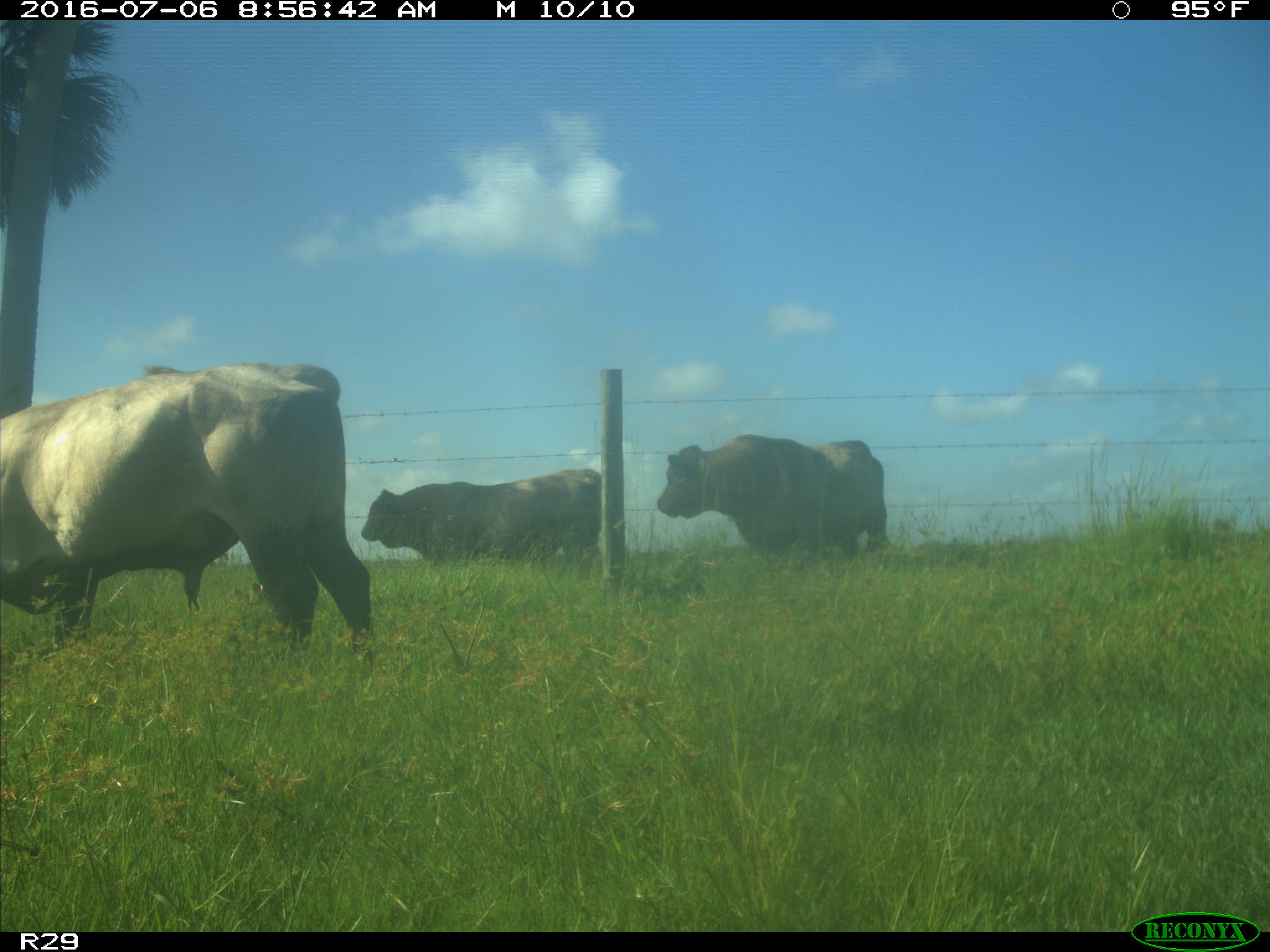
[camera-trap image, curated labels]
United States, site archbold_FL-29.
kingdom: Animalia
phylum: Chordata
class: Mammalia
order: Artiodactyla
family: Bovidae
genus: Bos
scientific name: Bos taurus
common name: domestic cow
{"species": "Bos taurus (domestic cow)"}